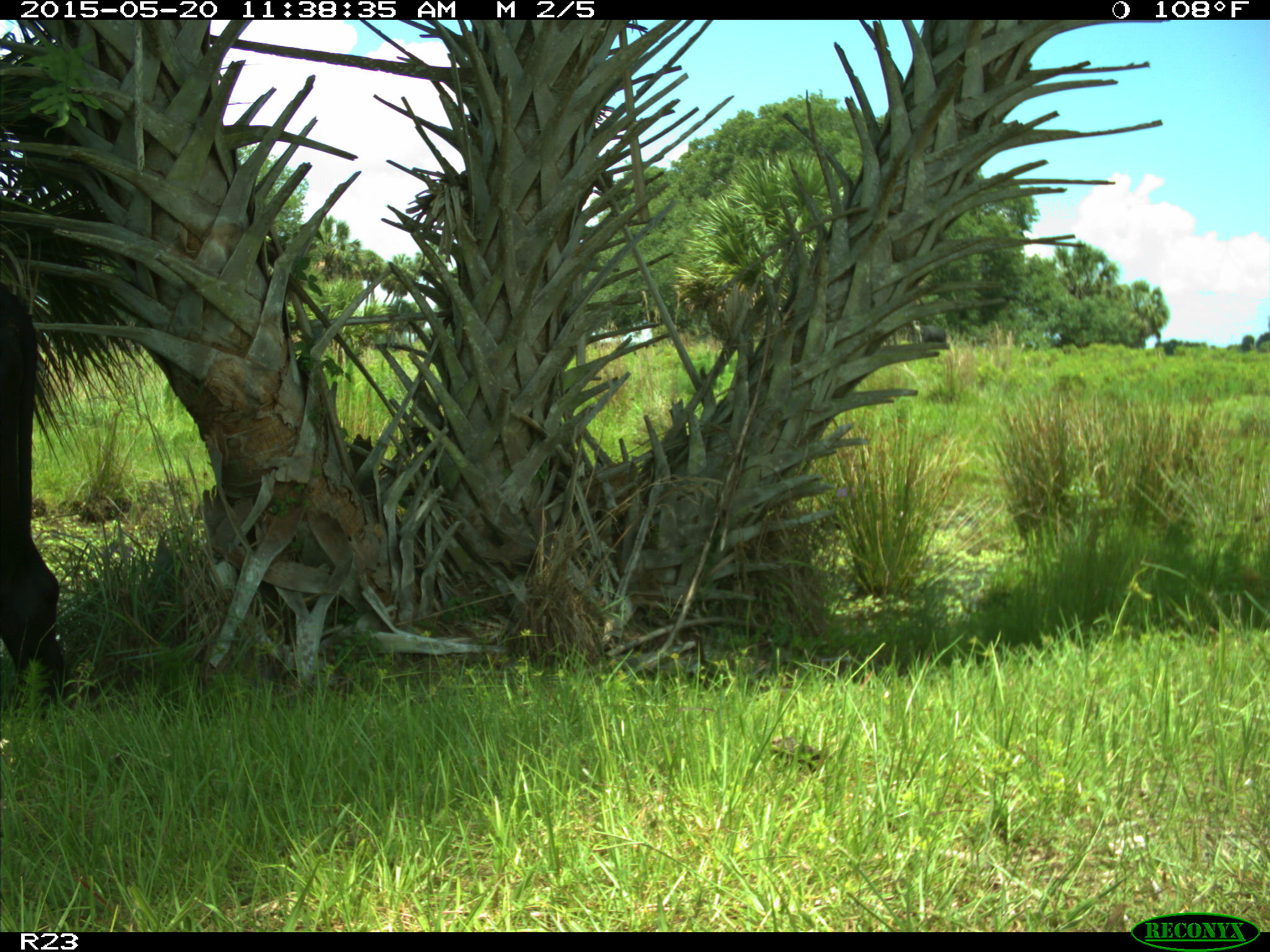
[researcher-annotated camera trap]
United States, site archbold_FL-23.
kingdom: Animalia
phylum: Chordata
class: Mammalia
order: Artiodactyla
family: Suidae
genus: Sus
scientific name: Sus scrofa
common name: wild boar